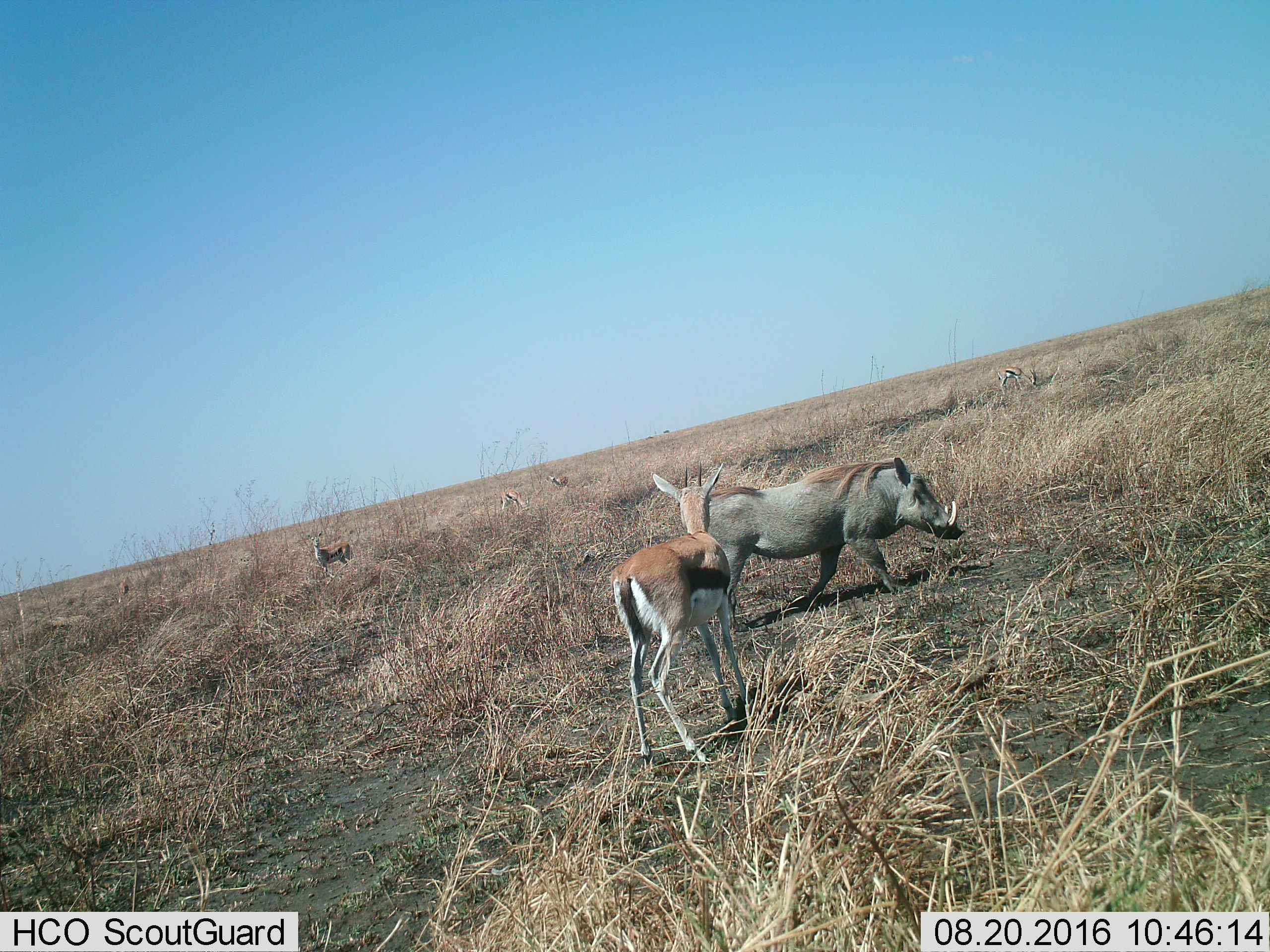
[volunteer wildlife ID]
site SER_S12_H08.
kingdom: Animalia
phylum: Chordata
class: Mammalia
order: Artiodactyla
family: Bovidae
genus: Eudorcas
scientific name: Eudorcas thomsonii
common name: thomson's gazelle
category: gazellethomsons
Gazellethomsons (thomson's gazelle) (Eudorcas thomsonii), count 6. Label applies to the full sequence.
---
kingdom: Animalia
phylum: Chordata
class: Mammalia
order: Artiodactyla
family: Suidae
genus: Phacochoerus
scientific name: Phacochoerus africanus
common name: warthog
Warthog (Phacochoerus africanus), count 1. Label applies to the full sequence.